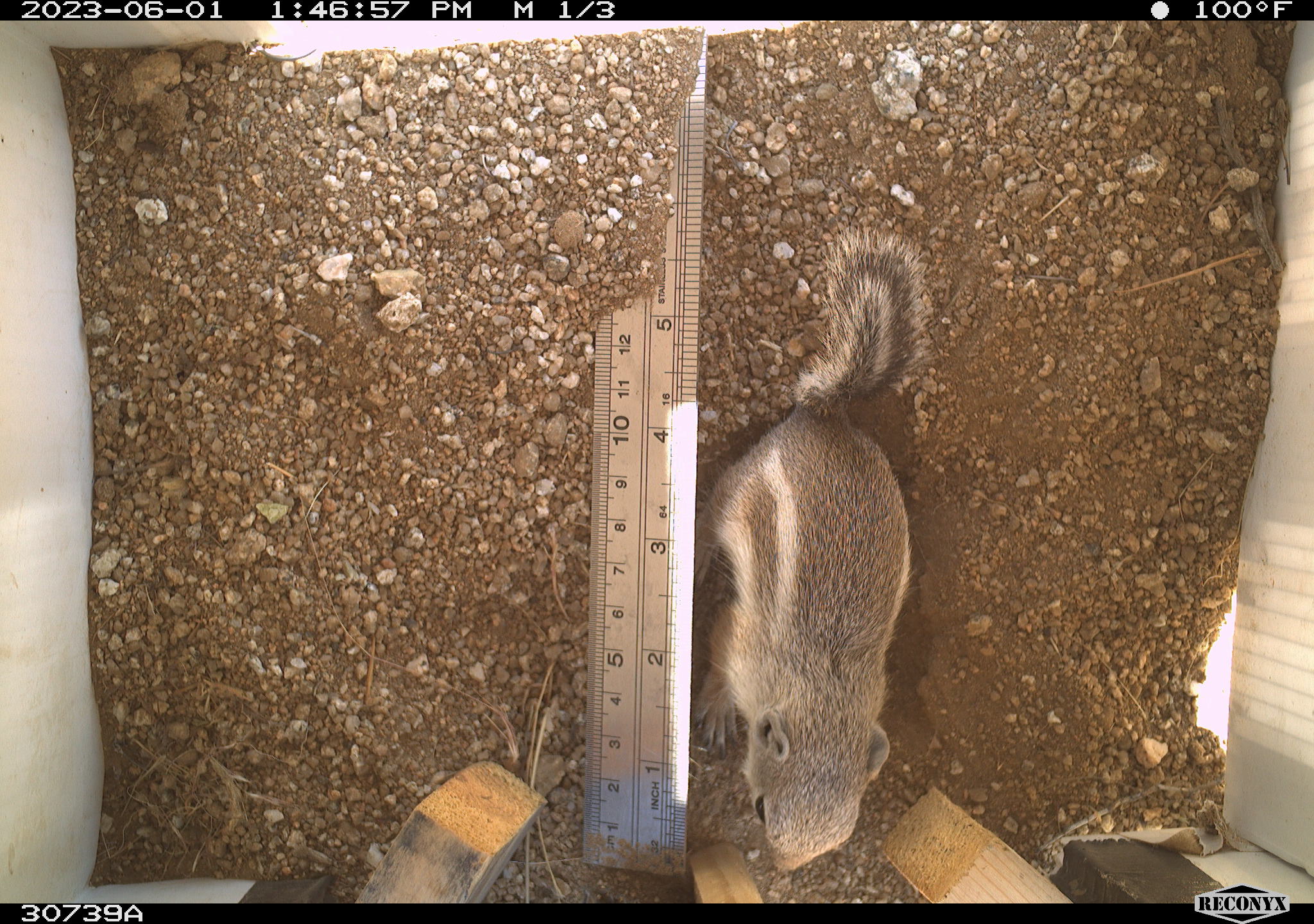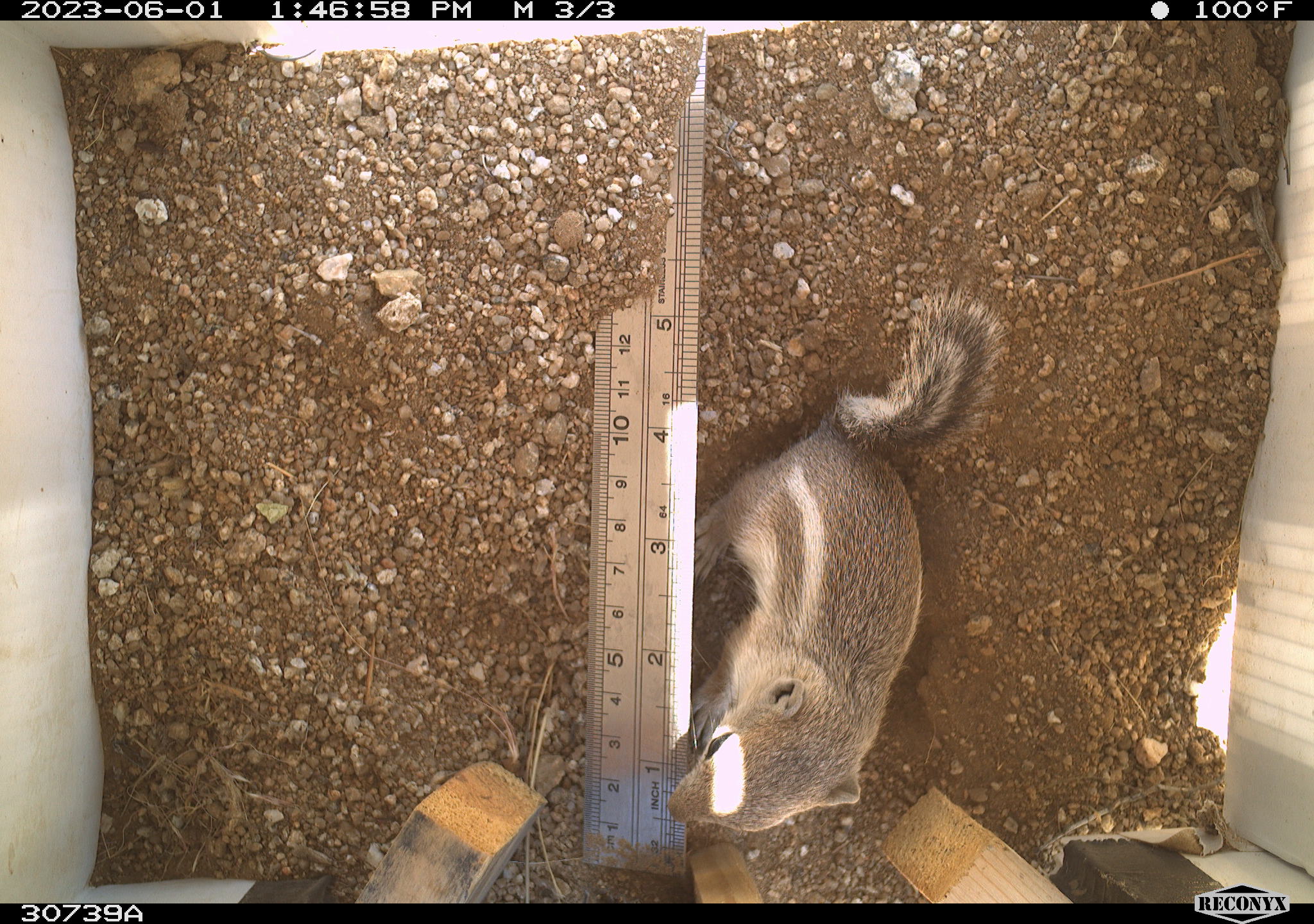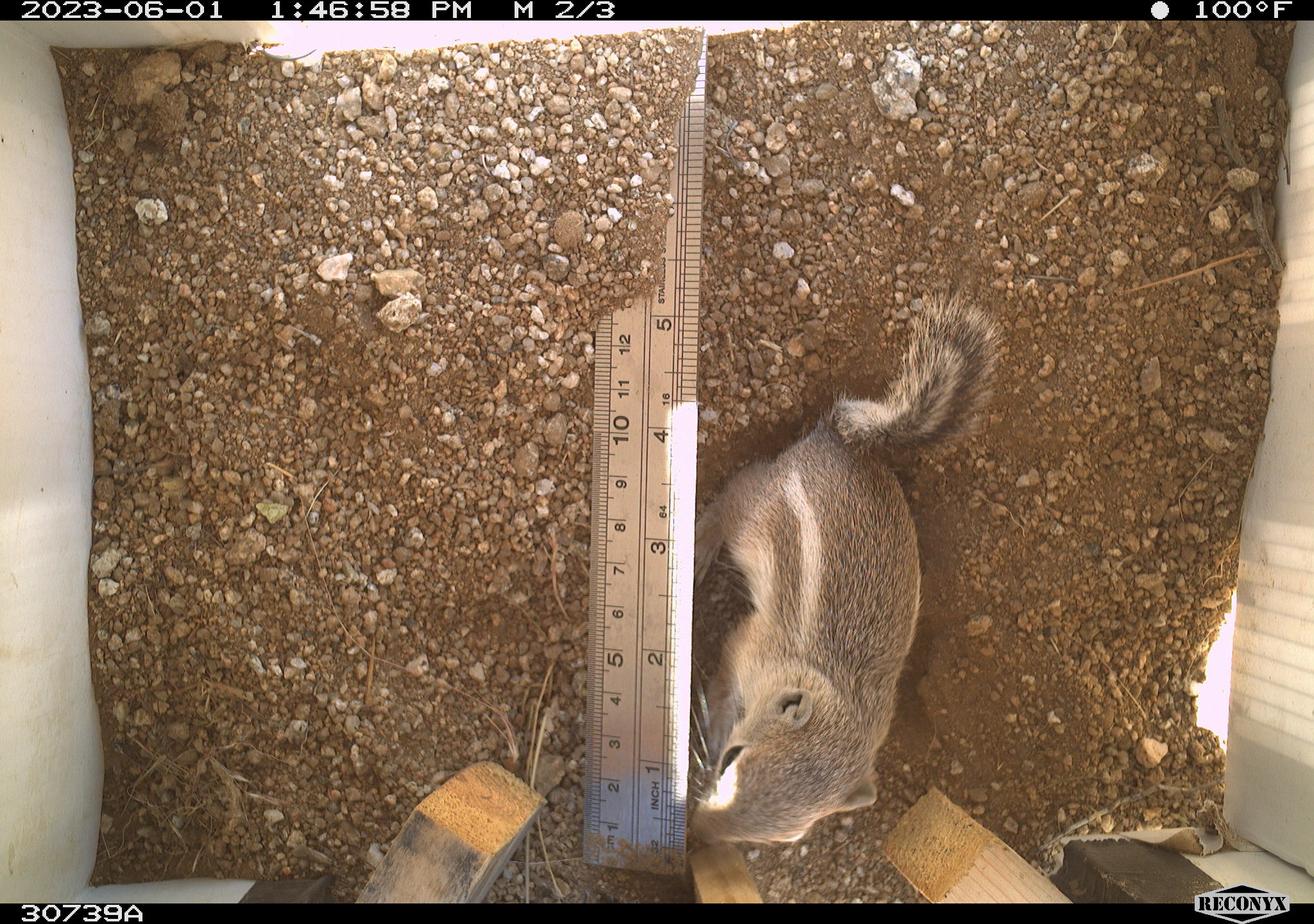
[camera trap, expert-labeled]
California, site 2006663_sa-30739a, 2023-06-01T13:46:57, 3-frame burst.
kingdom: Animalia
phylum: Chordata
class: Mammalia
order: Rodentia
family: Sciuridae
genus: Ammospermophilus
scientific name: Ammospermophilus leucurus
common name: white-tailed antelope squirrel